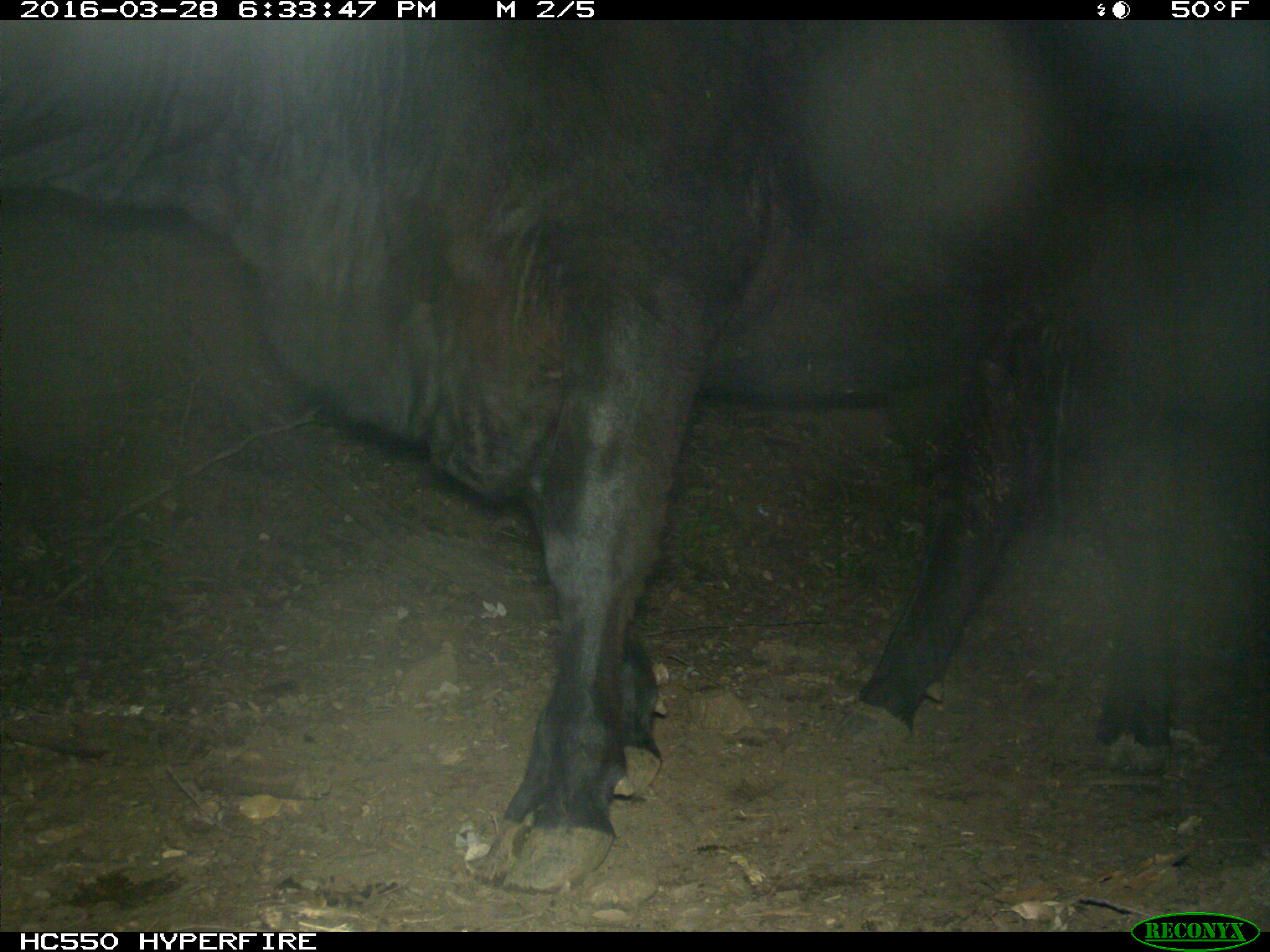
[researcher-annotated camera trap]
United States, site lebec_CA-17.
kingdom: Animalia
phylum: Chordata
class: Mammalia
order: Artiodactyla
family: Bovidae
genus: Bos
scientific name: Bos taurus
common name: domestic cow